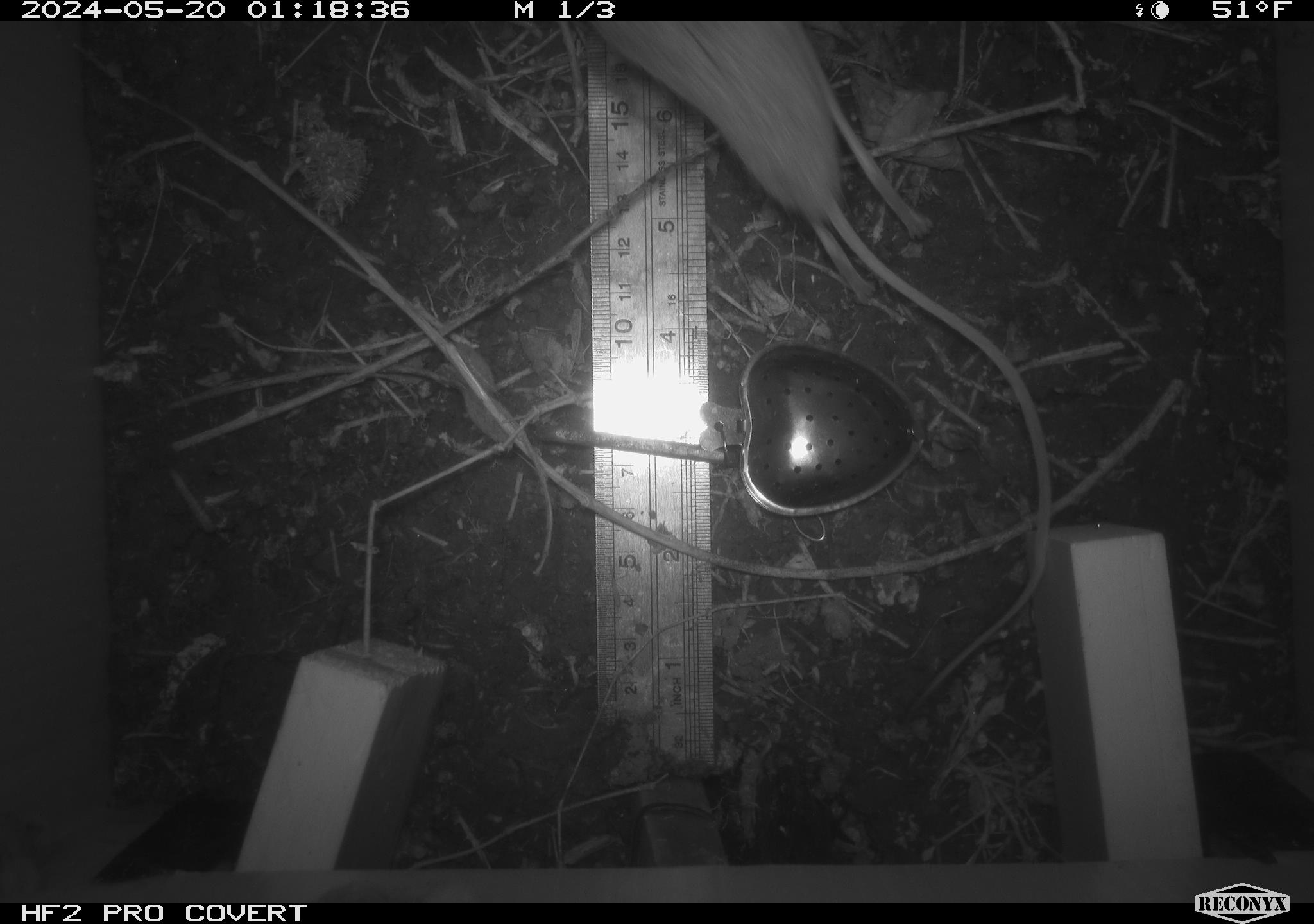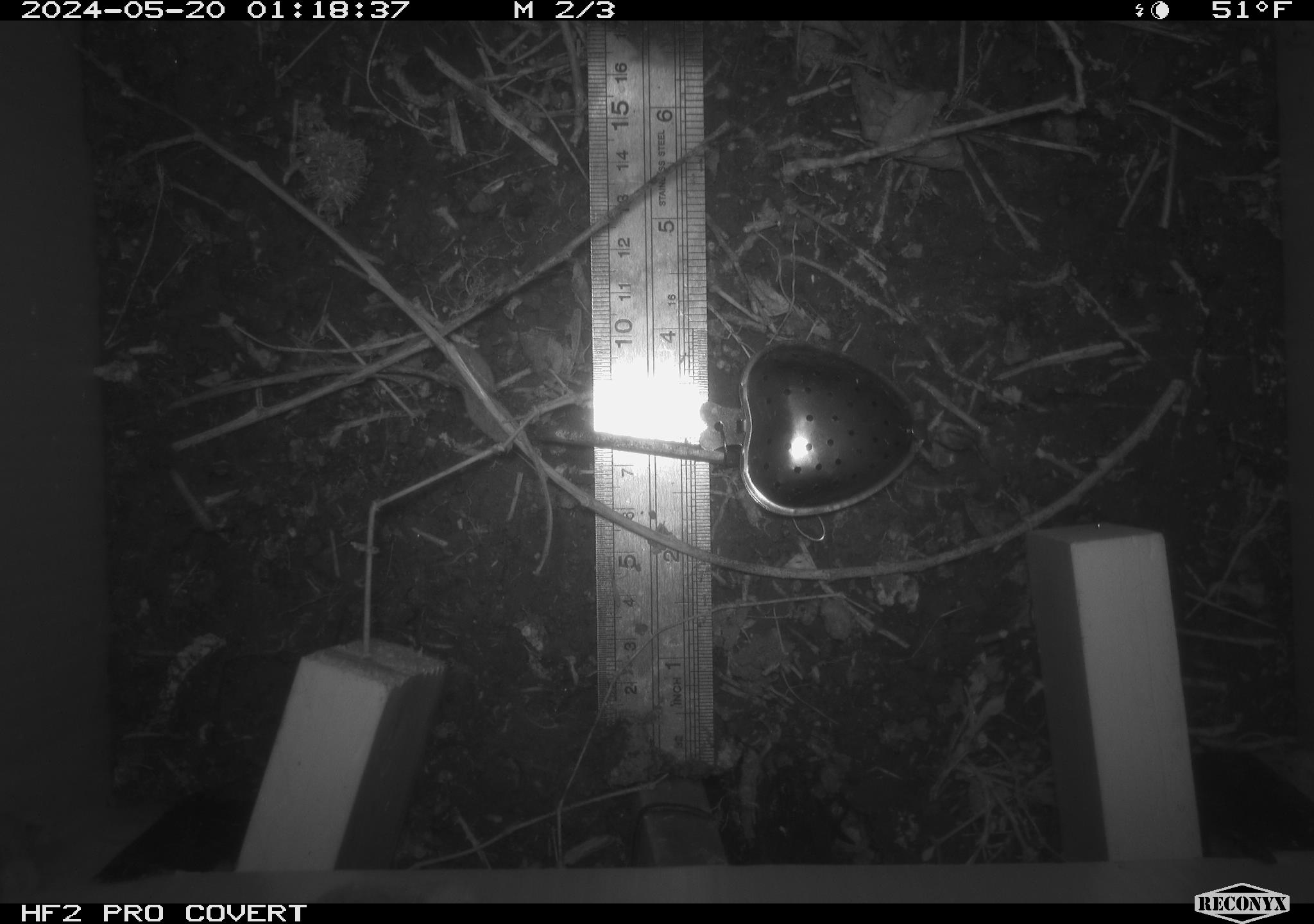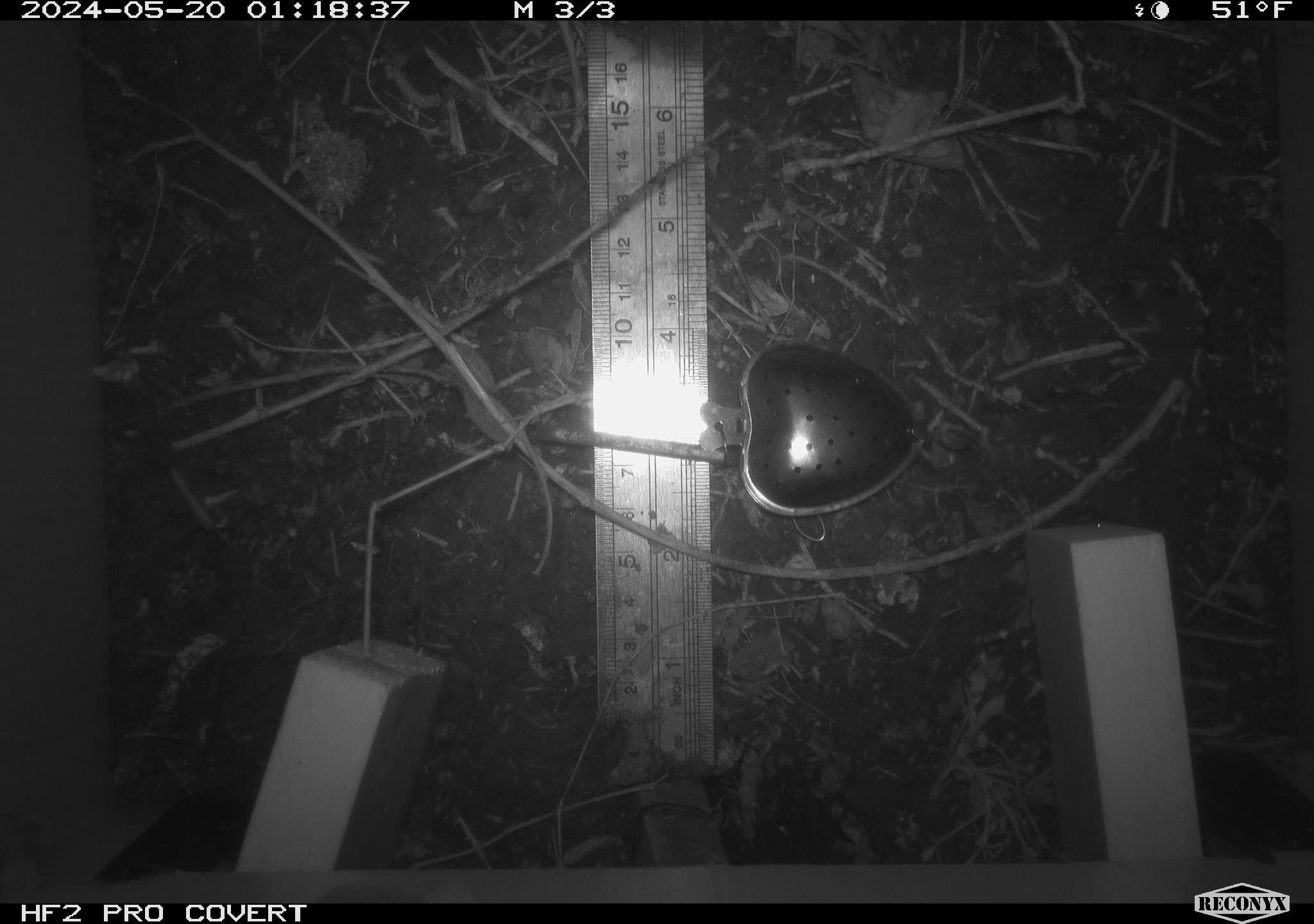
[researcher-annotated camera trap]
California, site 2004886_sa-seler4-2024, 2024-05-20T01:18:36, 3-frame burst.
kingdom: Animalia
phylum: Chordata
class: Mammalia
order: Rodentia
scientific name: Rodentia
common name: mouse species